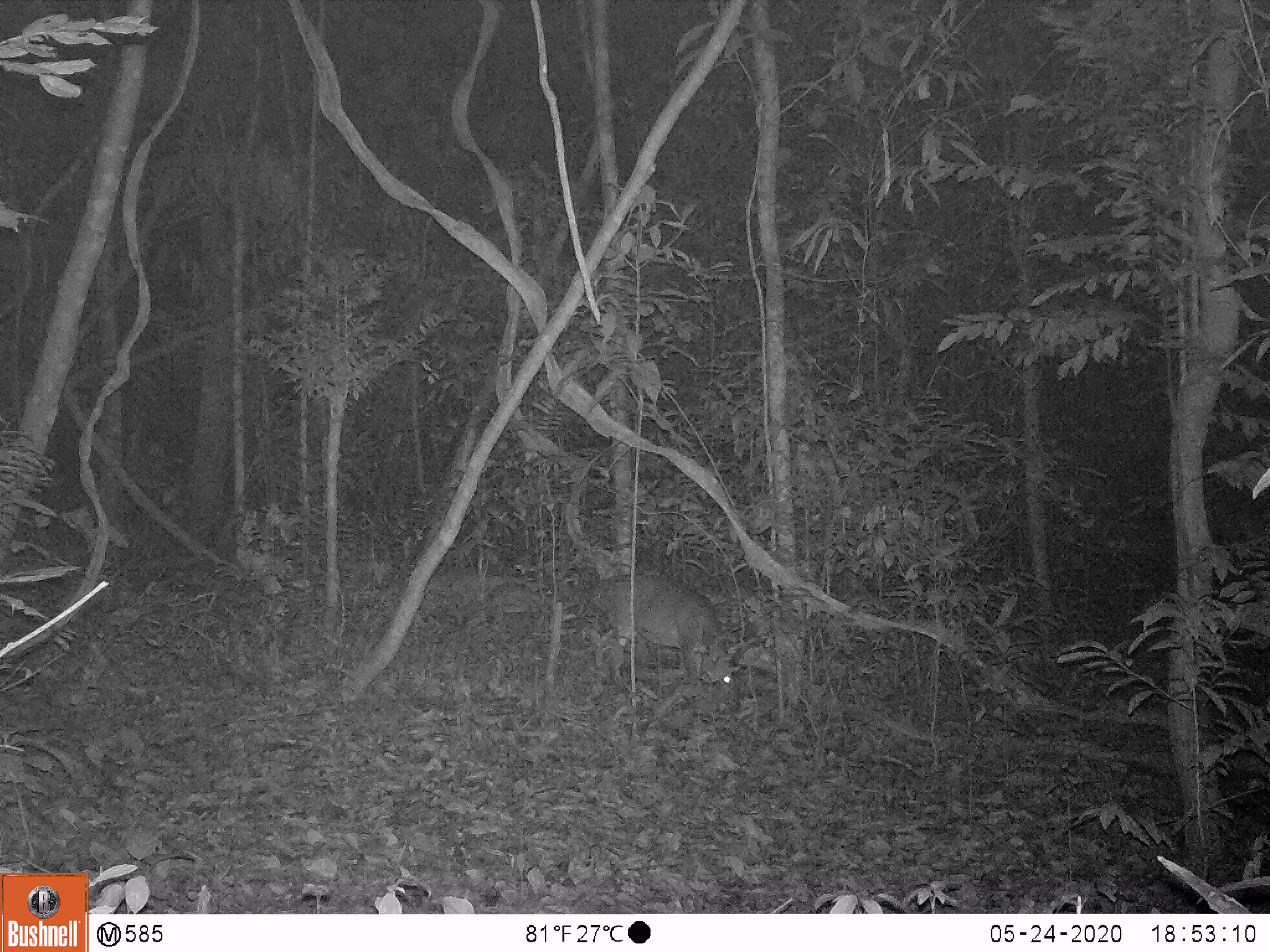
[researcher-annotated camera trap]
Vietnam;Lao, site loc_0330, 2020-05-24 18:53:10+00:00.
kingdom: Animalia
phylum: Chordata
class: Mammalia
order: Artiodactyla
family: Cervidae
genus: Muntiacus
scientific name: Muntiacus vuquangensis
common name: large-antlered muntjac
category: large antlered muntjac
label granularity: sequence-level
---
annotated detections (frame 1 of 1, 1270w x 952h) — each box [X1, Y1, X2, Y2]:
large antlered muntjac: [594, 575, 741, 690]